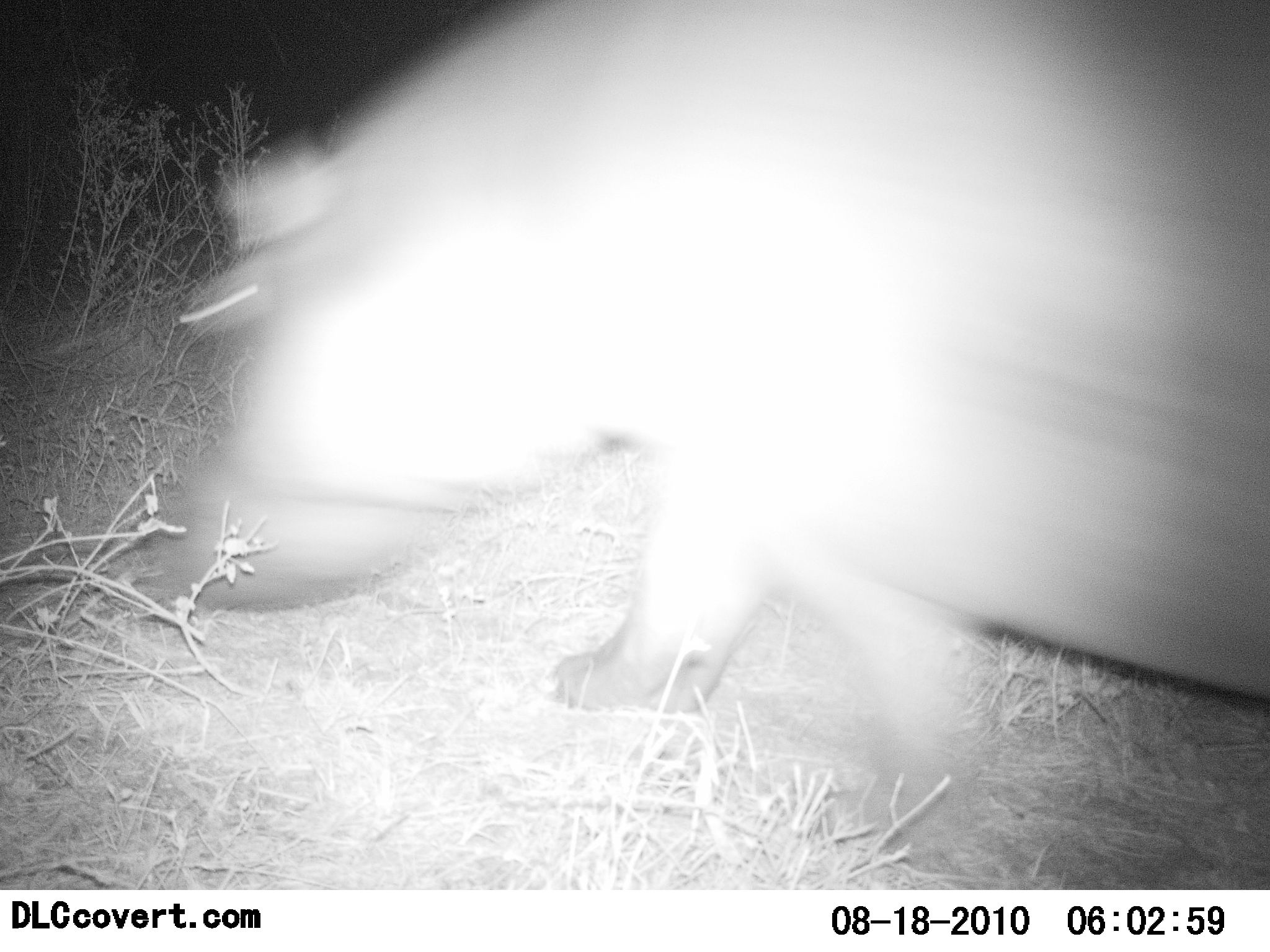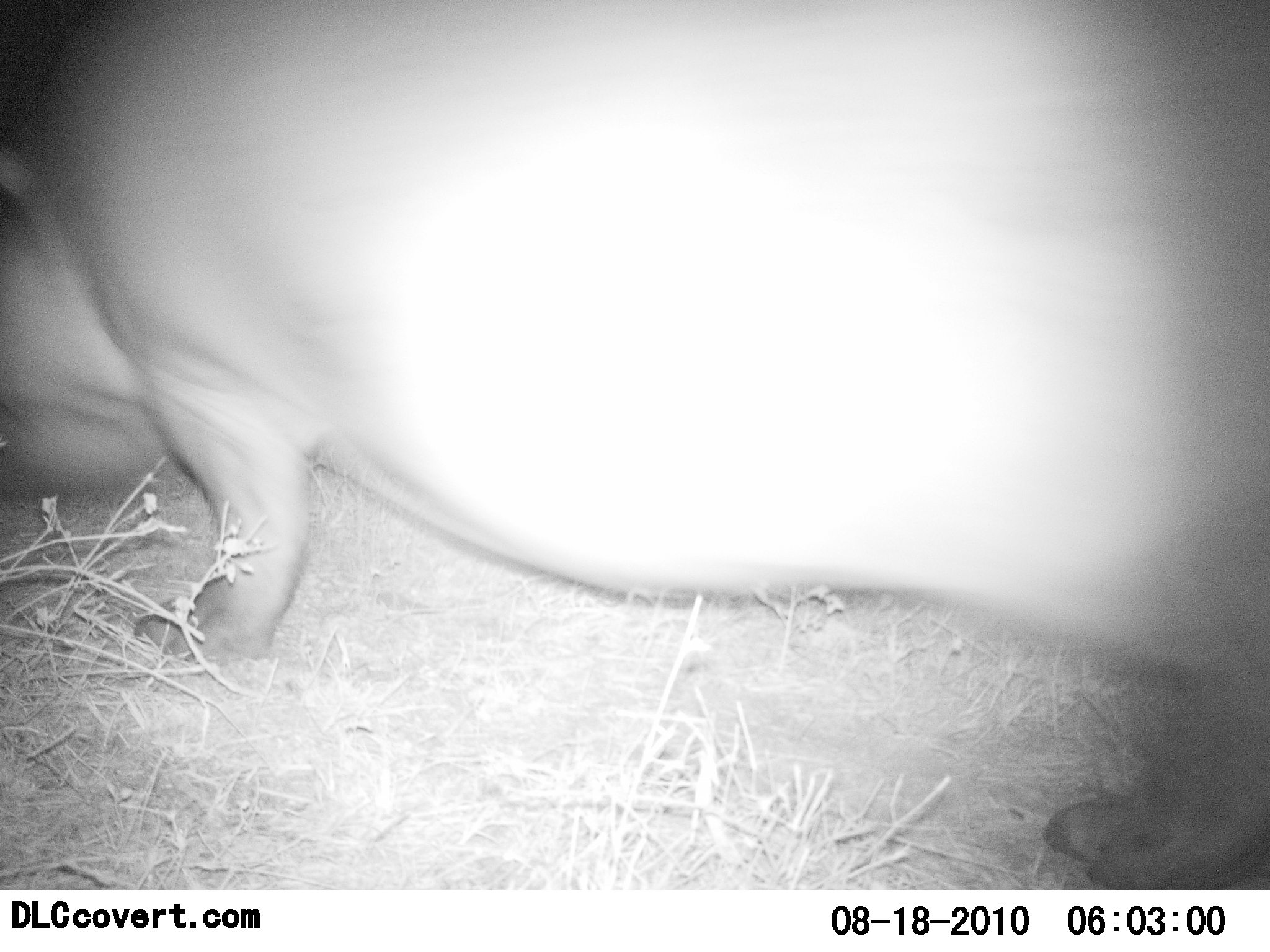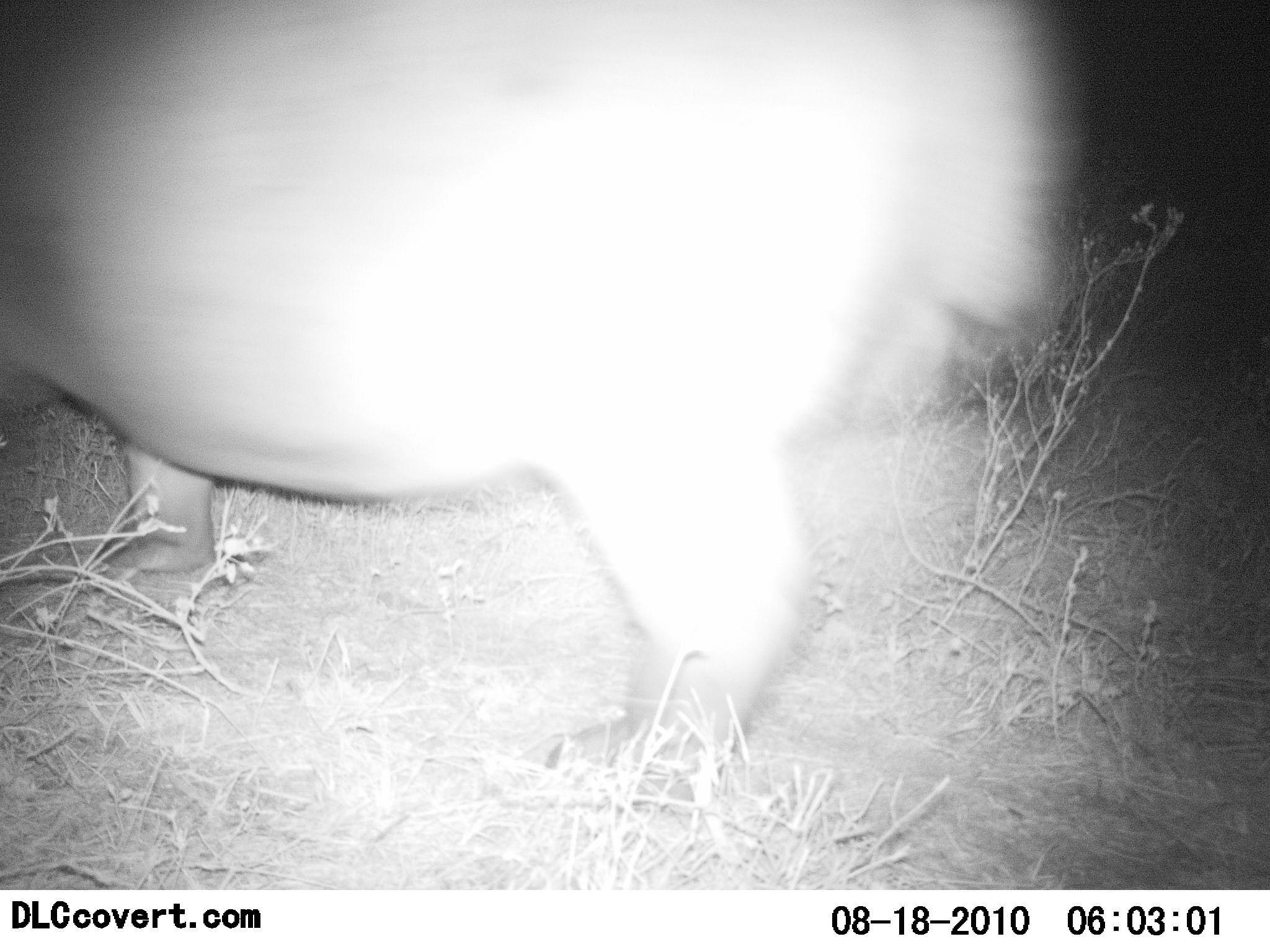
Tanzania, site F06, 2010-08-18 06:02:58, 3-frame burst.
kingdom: Animalia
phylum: Chordata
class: Mammalia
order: Artiodactyla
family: Hippopotamidae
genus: Hippopotamus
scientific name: Hippopotamus amphibius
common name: hippopotamus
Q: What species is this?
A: Hippopotamus (Hippopotamus amphibius).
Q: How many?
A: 1.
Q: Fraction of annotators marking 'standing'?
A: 0%.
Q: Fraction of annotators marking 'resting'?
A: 0%.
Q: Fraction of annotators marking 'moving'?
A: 100%.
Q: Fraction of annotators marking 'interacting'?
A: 0%.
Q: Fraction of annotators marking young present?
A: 0%.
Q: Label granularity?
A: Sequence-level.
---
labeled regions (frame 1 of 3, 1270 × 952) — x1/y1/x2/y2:
animal: 168/1/1270/842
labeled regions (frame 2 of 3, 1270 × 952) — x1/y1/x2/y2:
animal: 0/0/1270/891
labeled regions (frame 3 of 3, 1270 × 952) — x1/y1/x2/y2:
animal: 0/1/1101/783